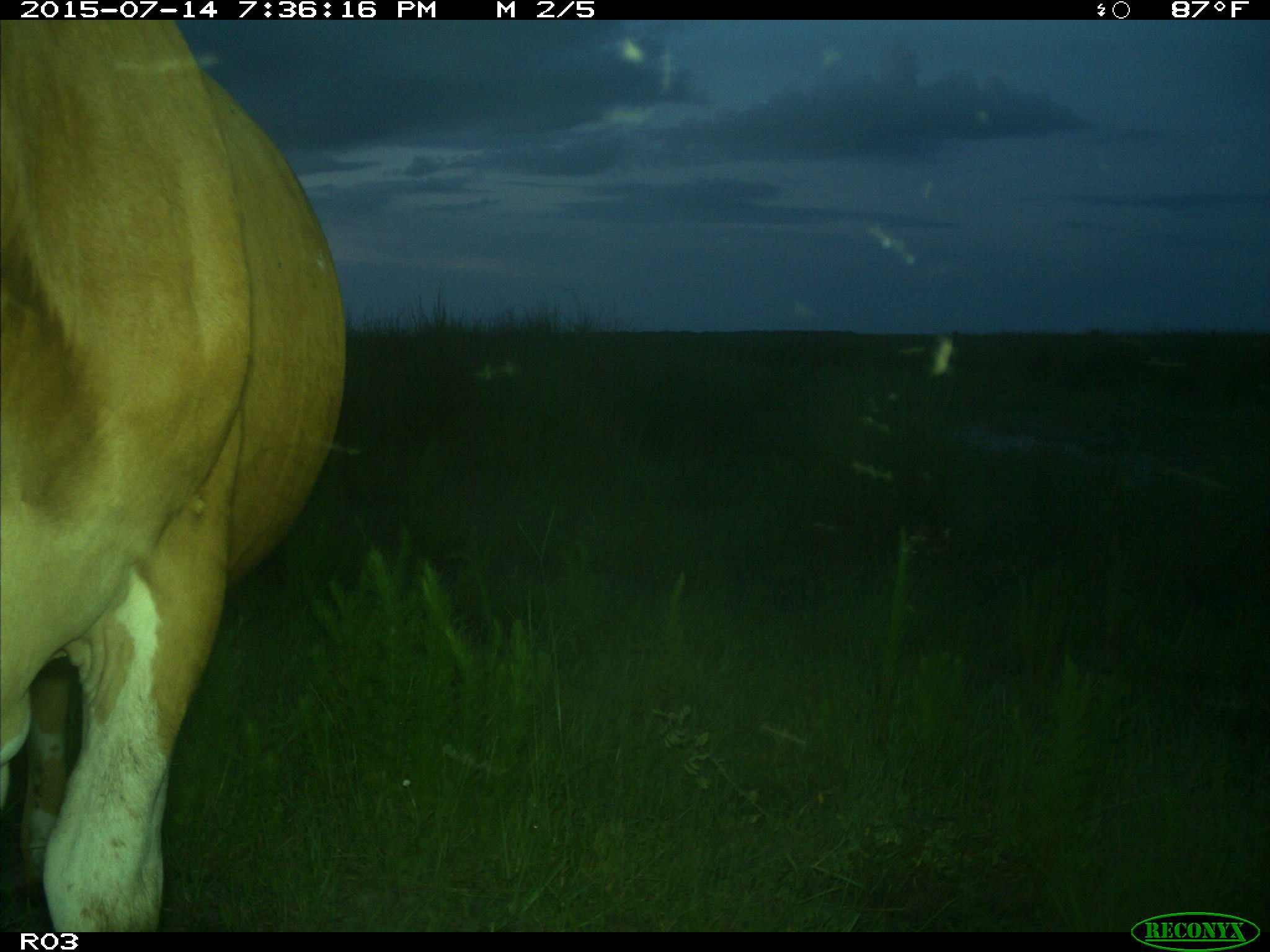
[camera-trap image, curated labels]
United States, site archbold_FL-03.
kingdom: Animalia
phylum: Chordata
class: Mammalia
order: Artiodactyla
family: Bovidae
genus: Bos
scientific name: Bos taurus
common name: domestic cow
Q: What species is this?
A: Bos taurus (domestic cow).